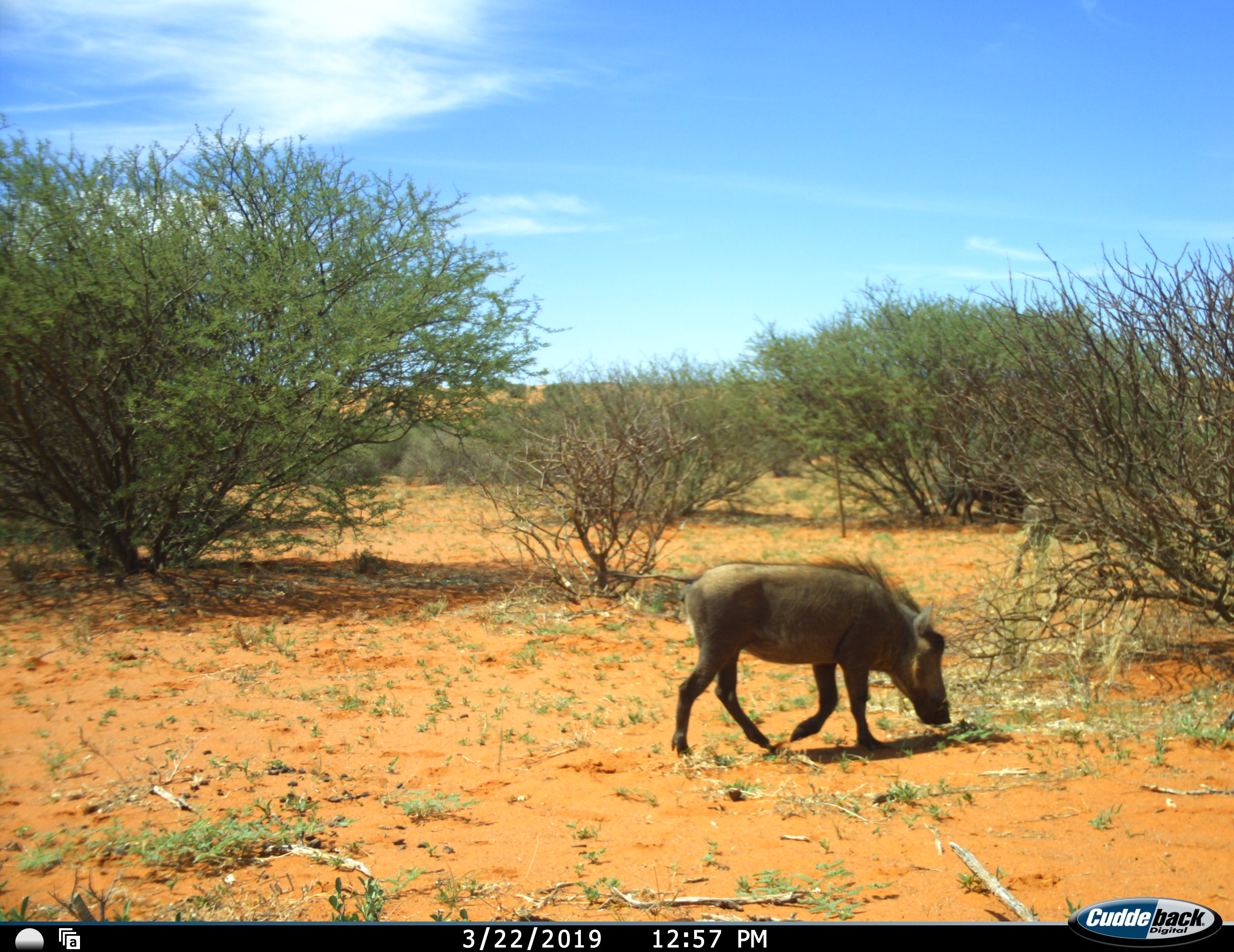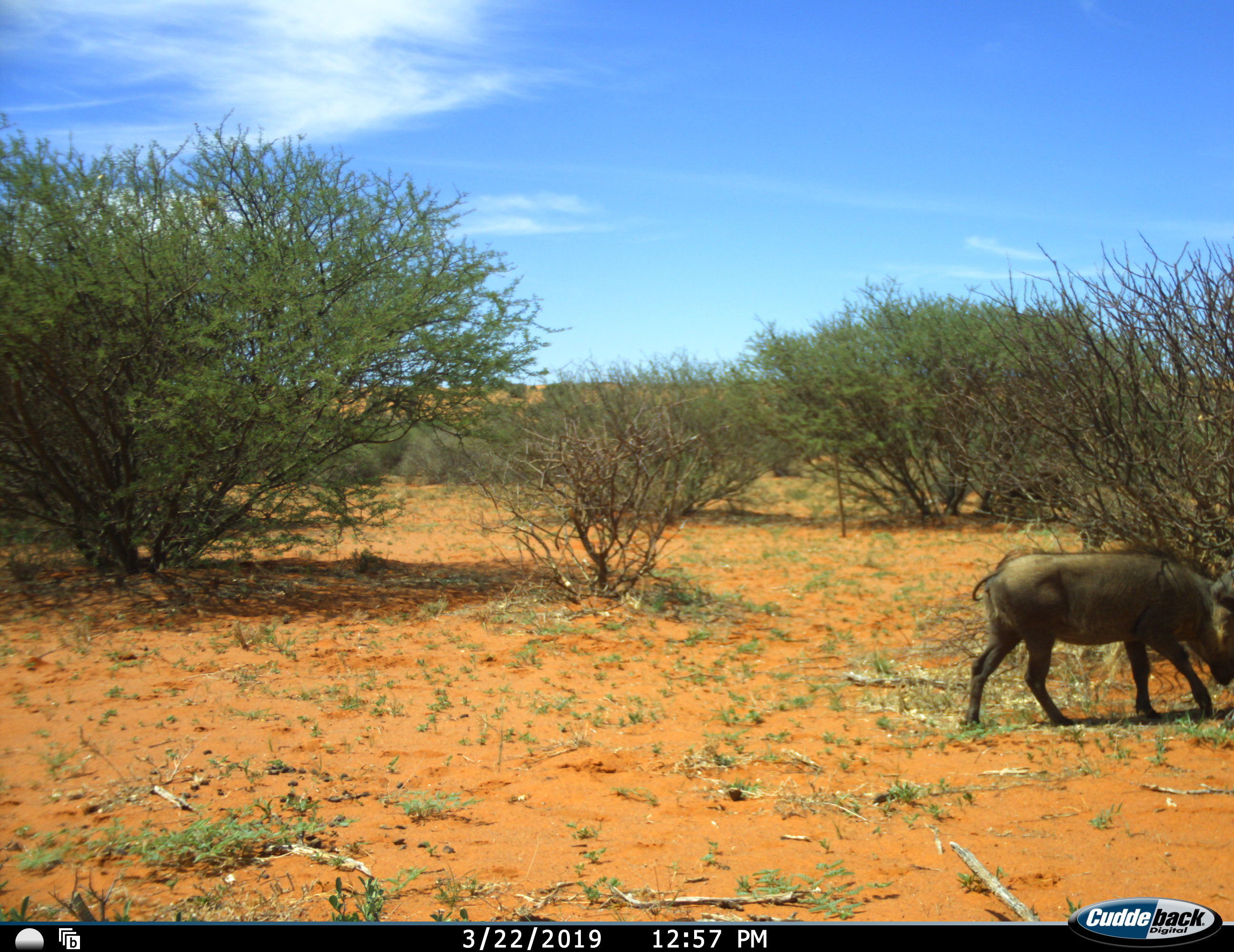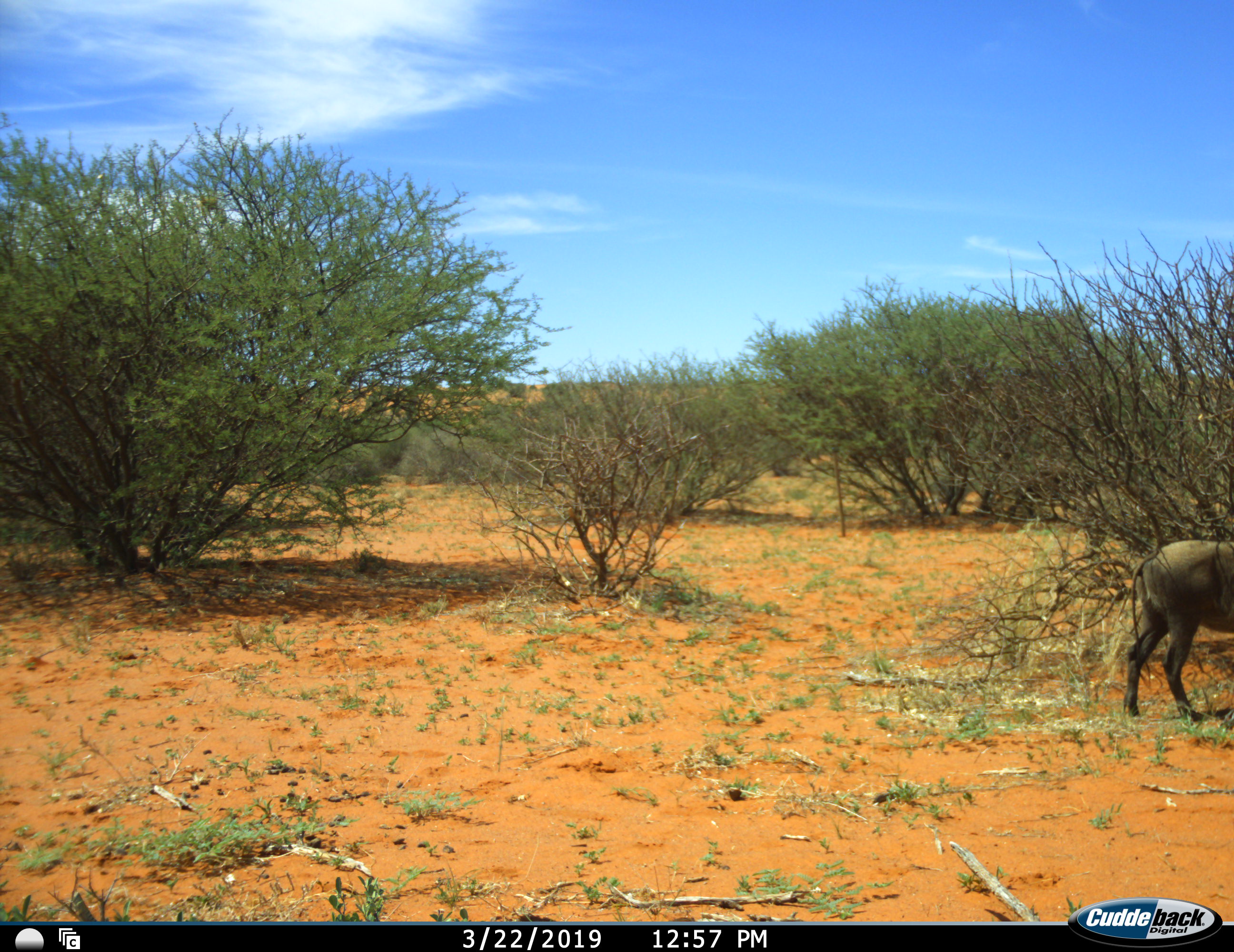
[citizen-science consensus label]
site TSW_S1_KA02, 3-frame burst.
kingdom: Animalia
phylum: Chordata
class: Mammalia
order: Artiodactyla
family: Suidae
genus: Phacochoerus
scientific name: Phacochoerus africanus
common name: warthog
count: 1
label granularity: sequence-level